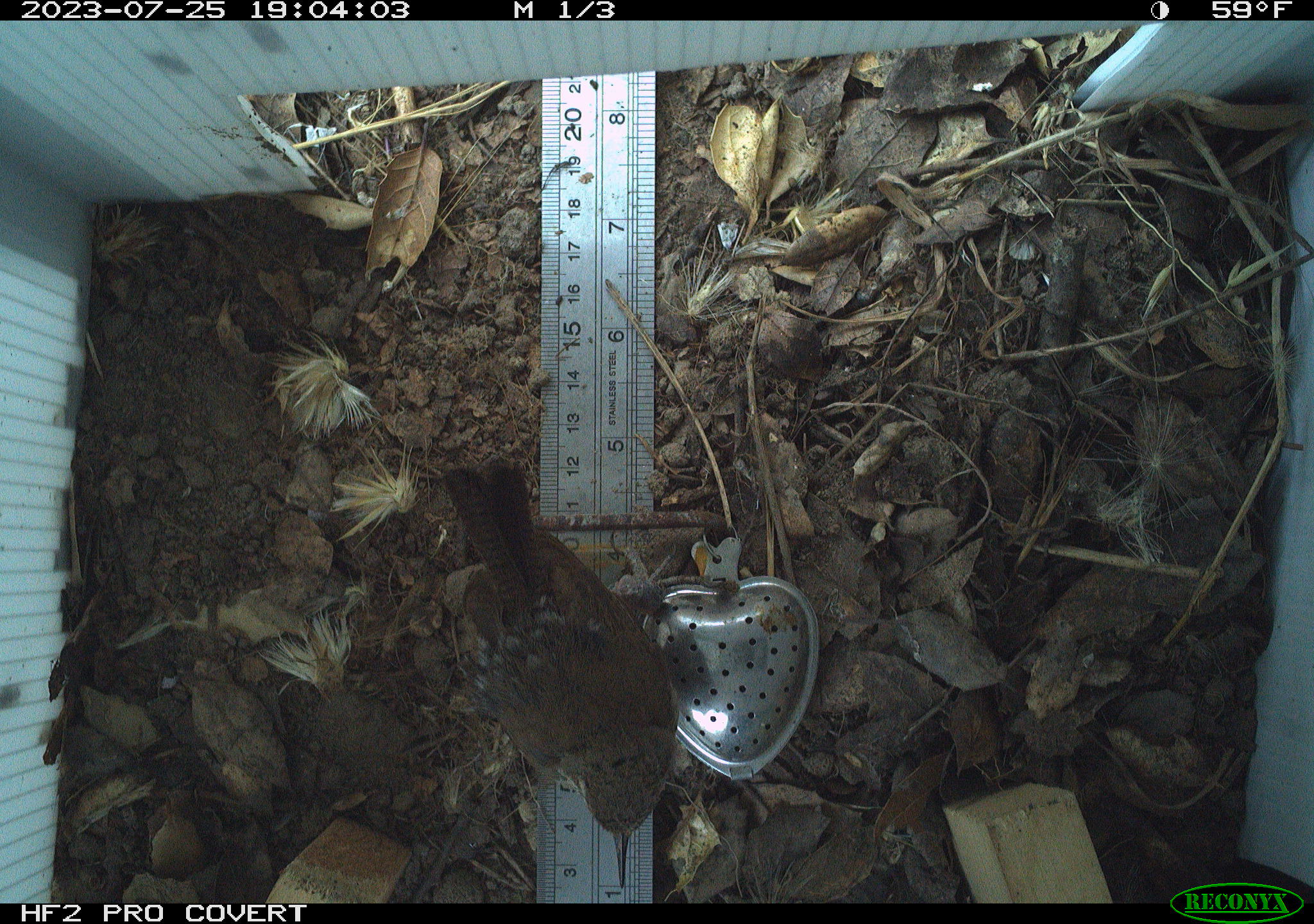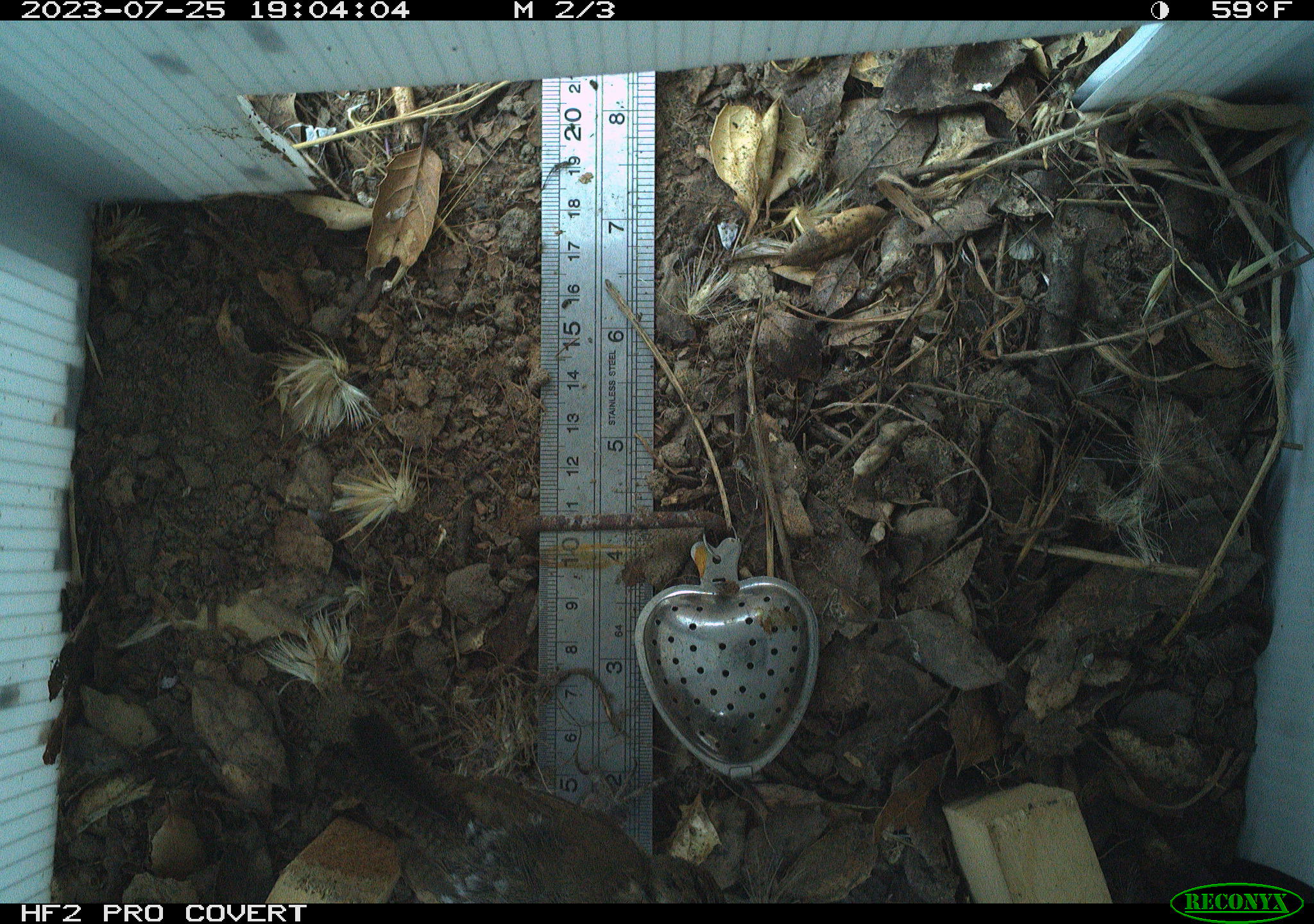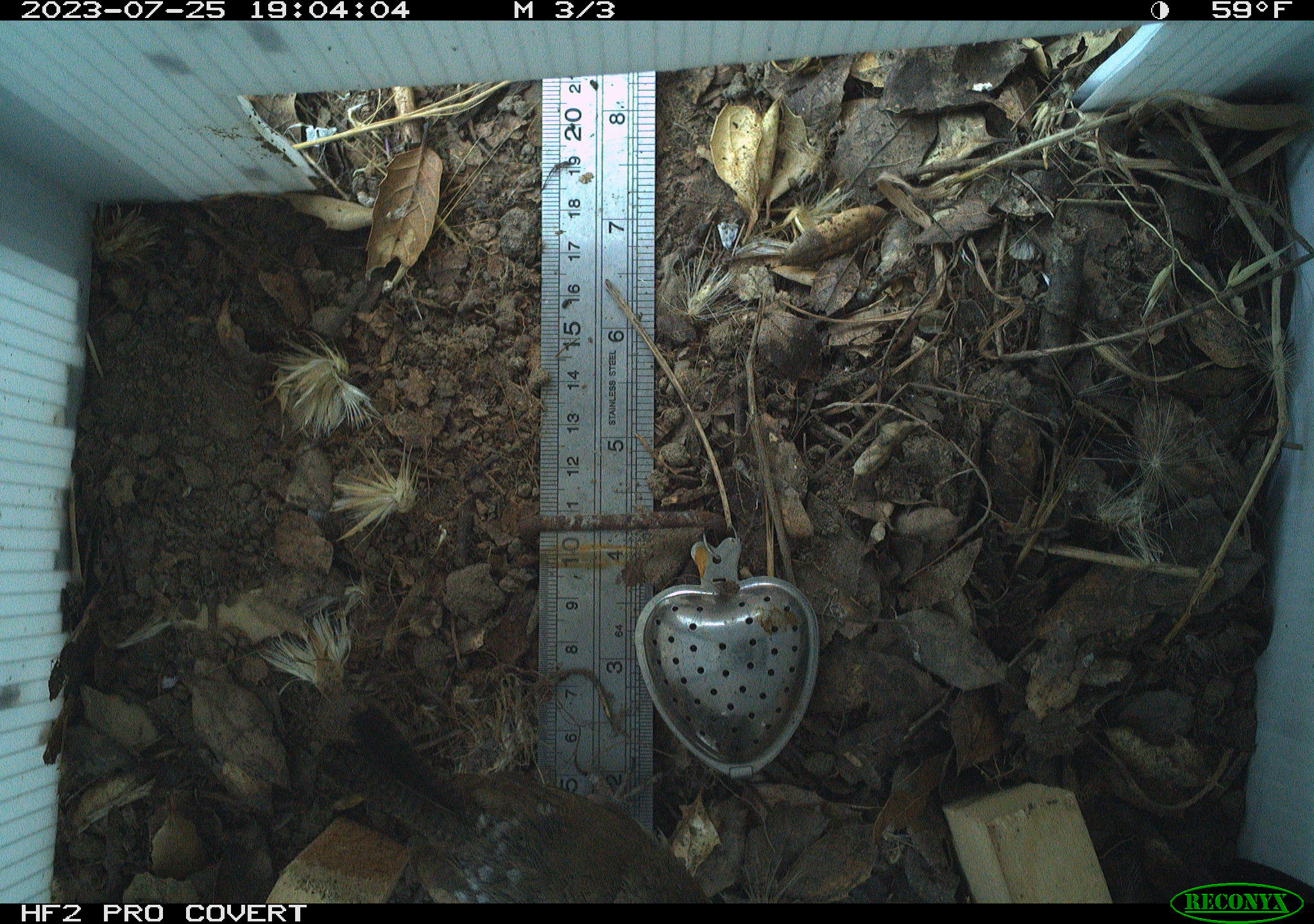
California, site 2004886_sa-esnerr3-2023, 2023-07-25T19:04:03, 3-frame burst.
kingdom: Animalia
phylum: Chordata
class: Aves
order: Passeriformes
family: Troglodytidae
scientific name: Troglodytidae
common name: wren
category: troglodytidae family